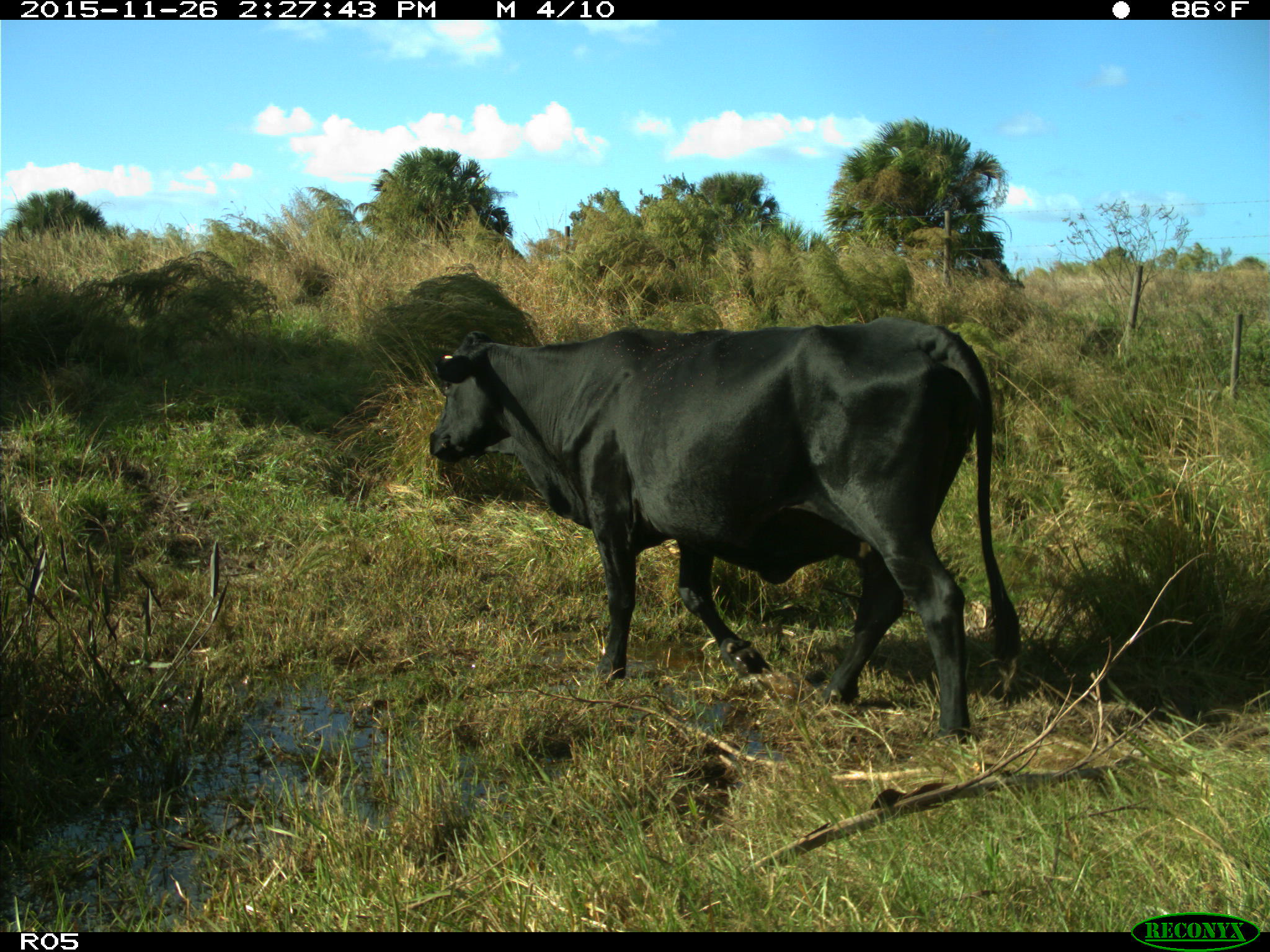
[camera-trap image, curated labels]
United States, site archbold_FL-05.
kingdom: Animalia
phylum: Chordata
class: Mammalia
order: Artiodactyla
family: Bovidae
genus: Bos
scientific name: Bos taurus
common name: domestic cow